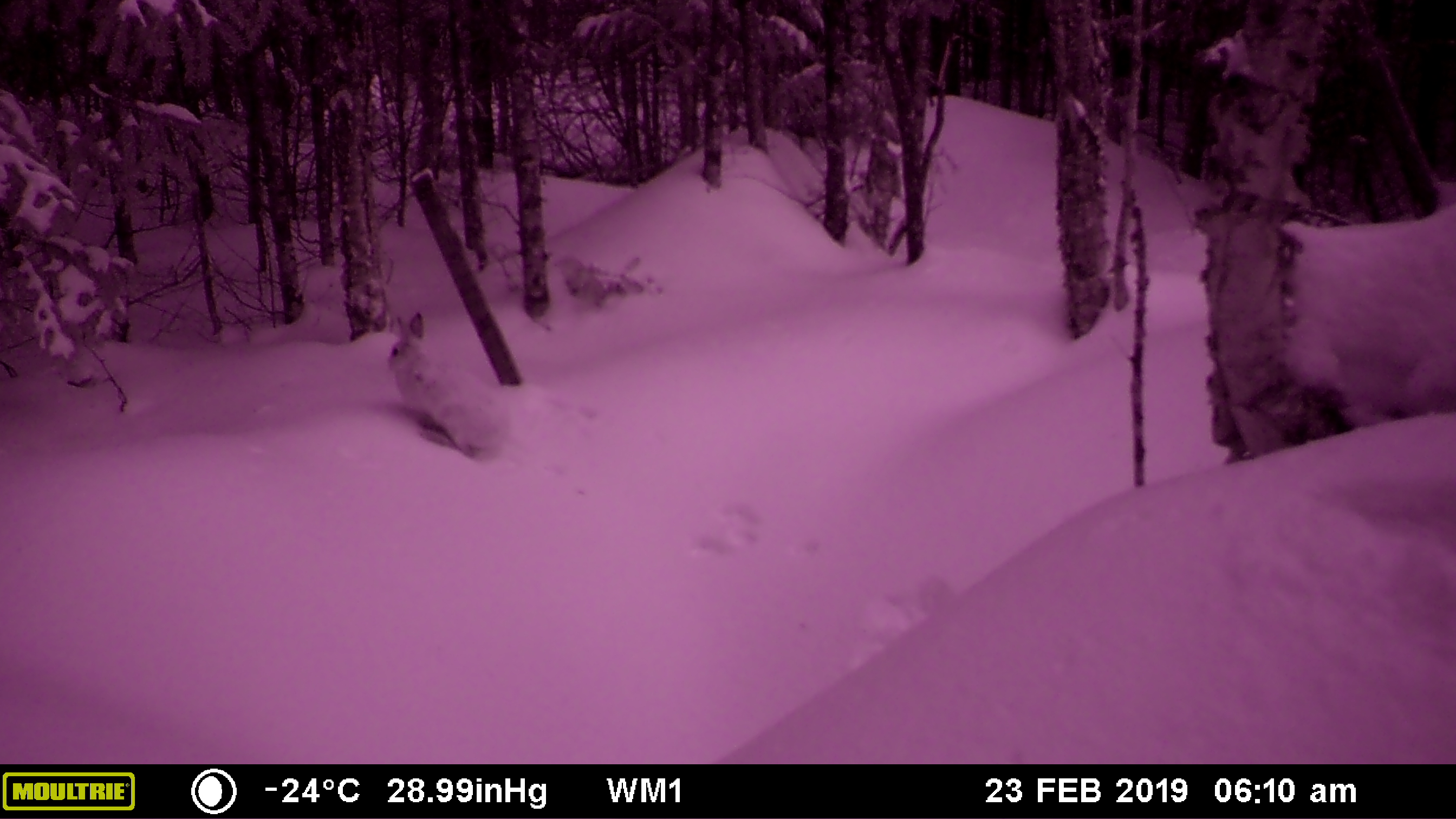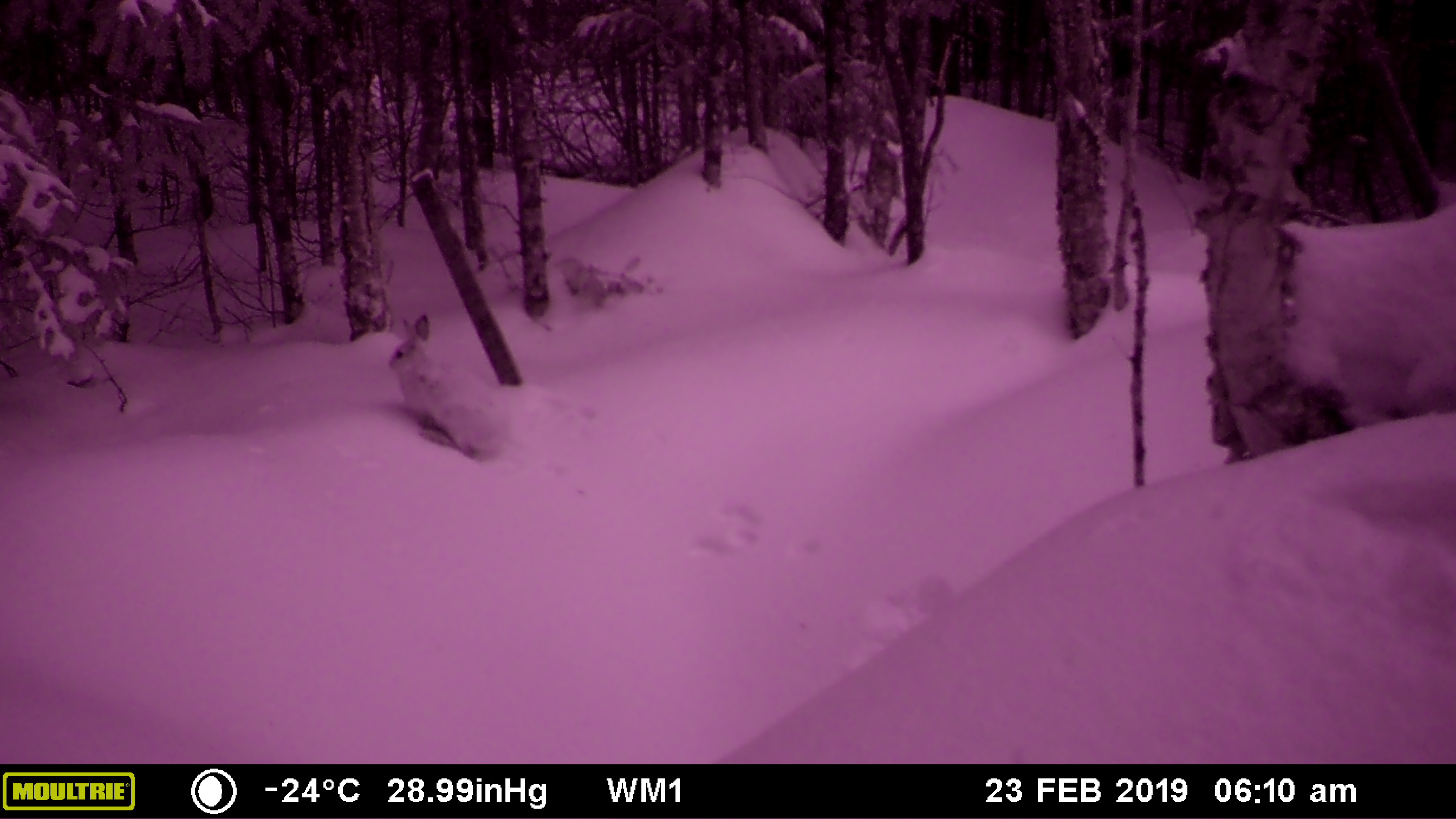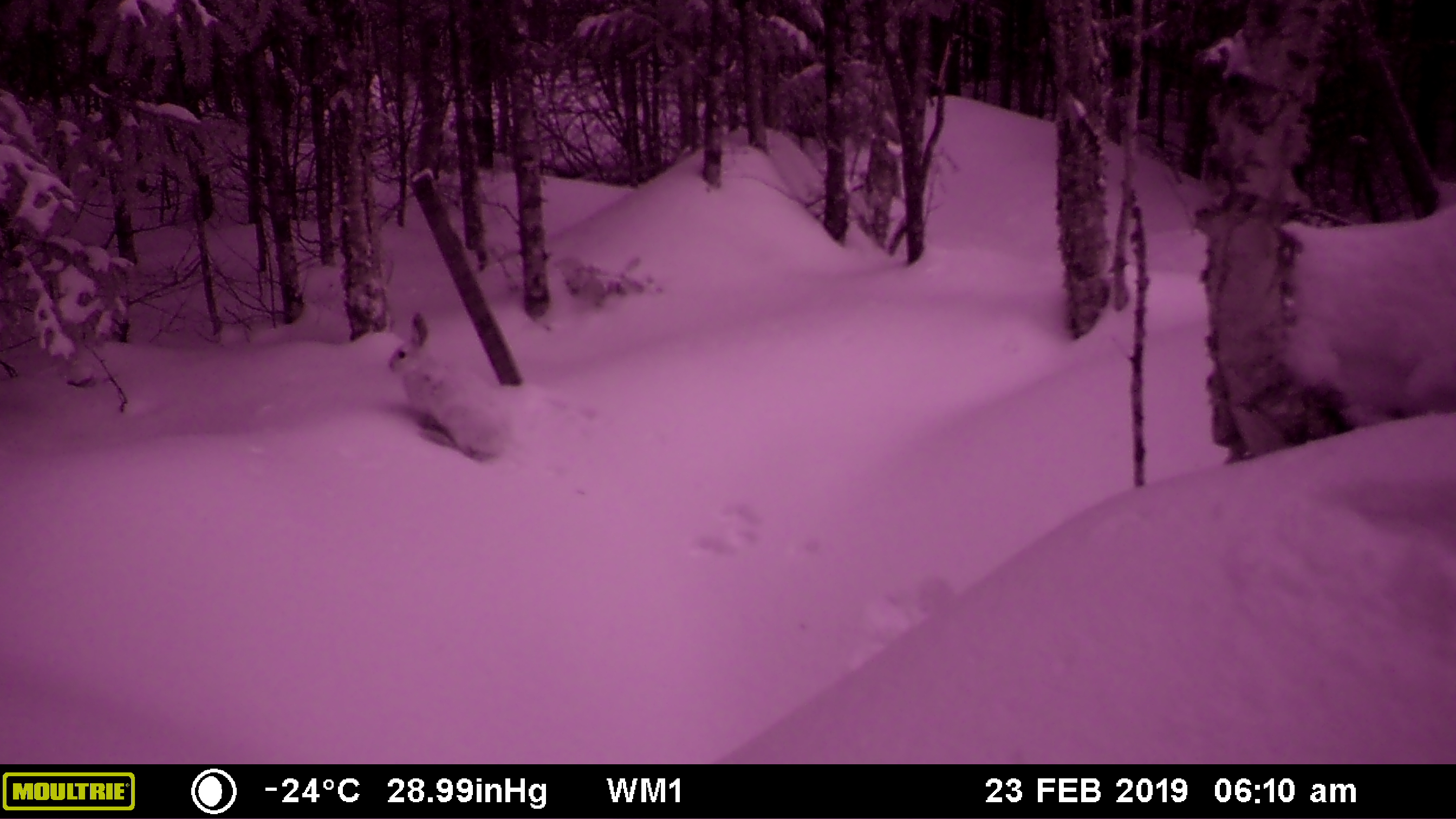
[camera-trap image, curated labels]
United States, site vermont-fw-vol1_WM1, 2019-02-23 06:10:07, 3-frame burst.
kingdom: Animalia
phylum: Chordata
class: Mammalia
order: Lagomorpha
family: Leporidae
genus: Lepus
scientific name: Lepus americanus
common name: snowshoe hare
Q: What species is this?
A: Snowshoe hare (Lepus americanus).